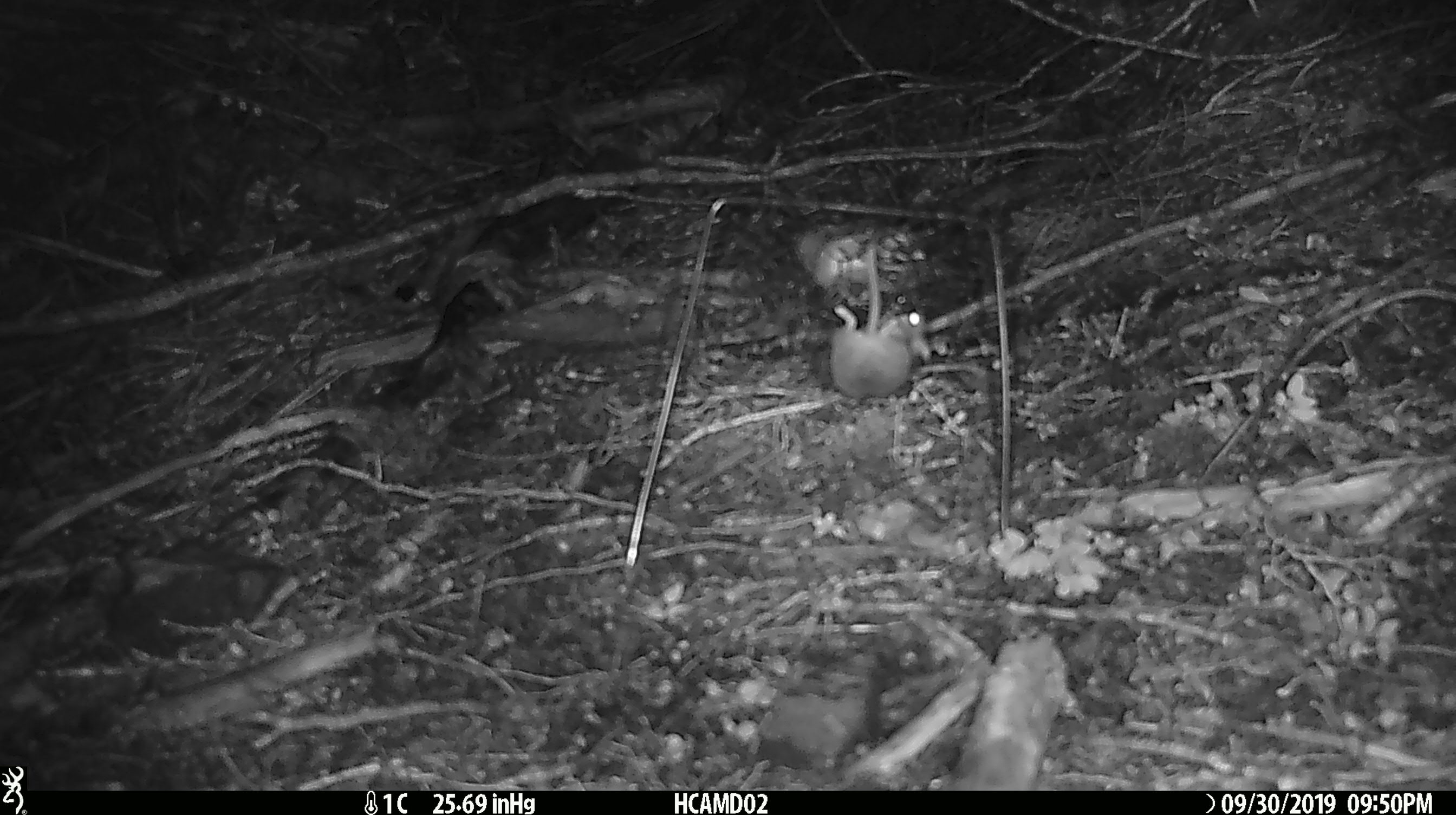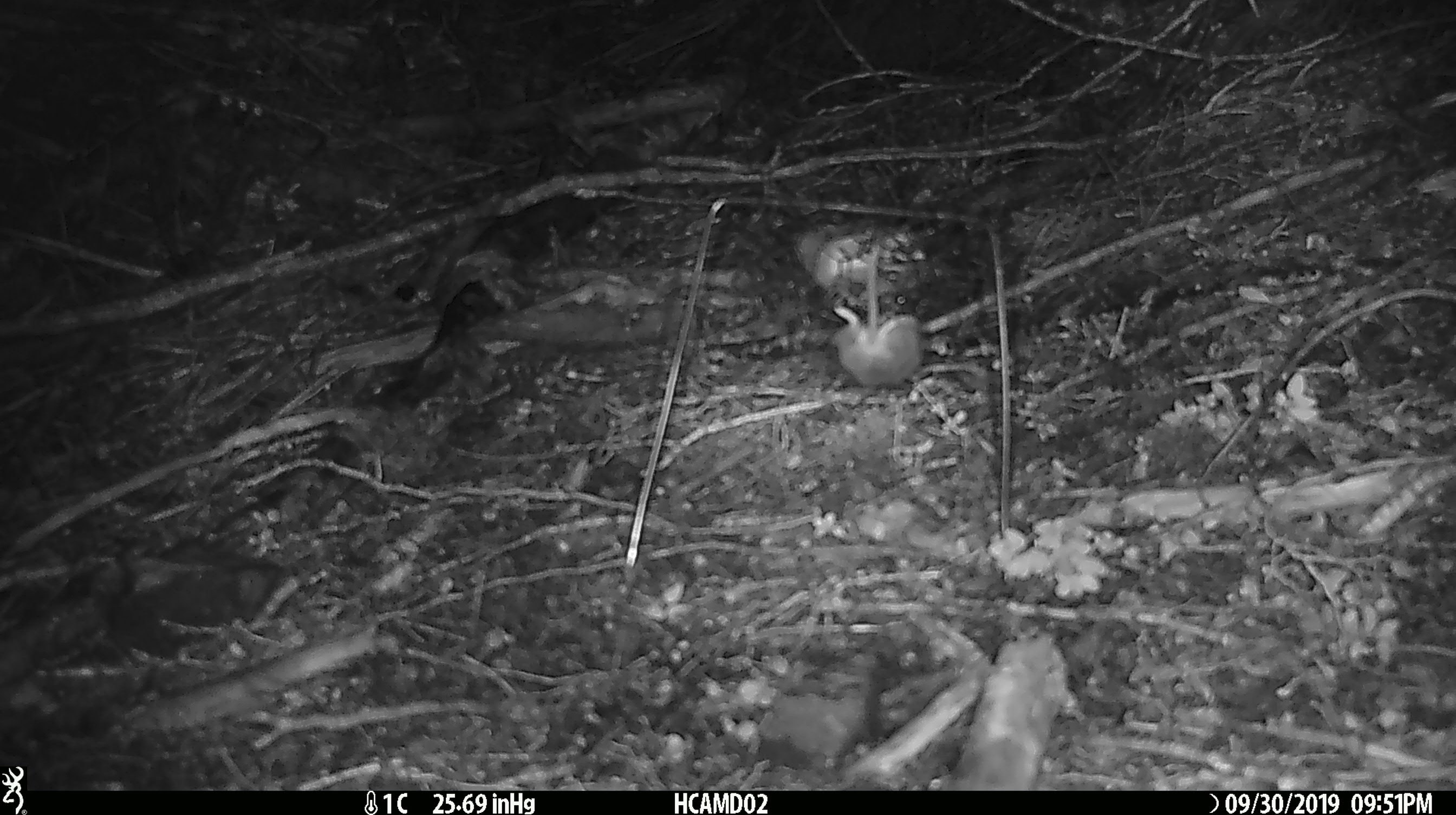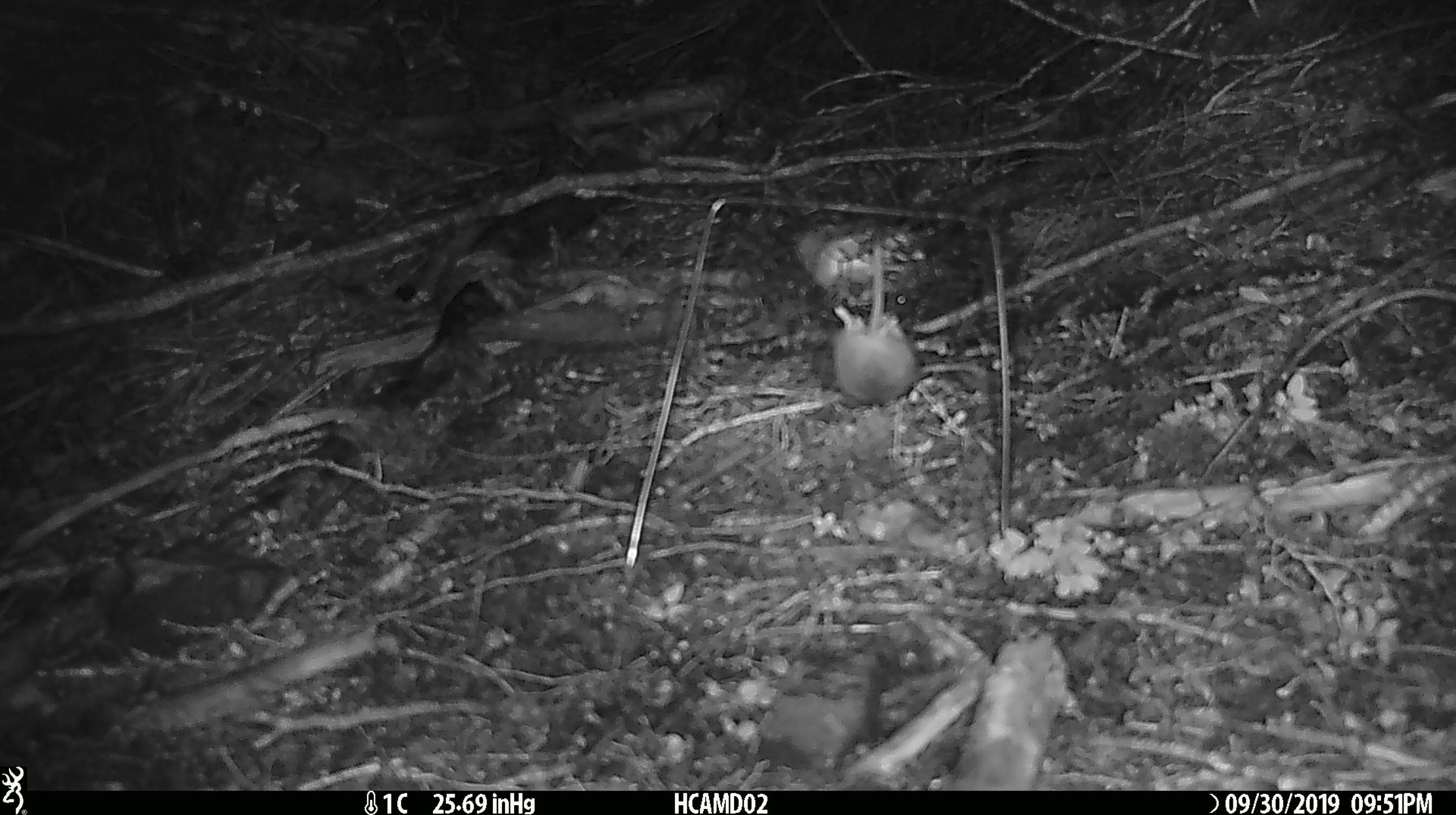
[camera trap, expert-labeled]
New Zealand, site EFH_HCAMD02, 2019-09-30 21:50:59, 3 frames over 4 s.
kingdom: Animalia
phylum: Chordata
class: Mammalia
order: Rodentia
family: Muridae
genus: Mus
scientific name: Mus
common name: mouse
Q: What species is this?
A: Mouse (Mus).